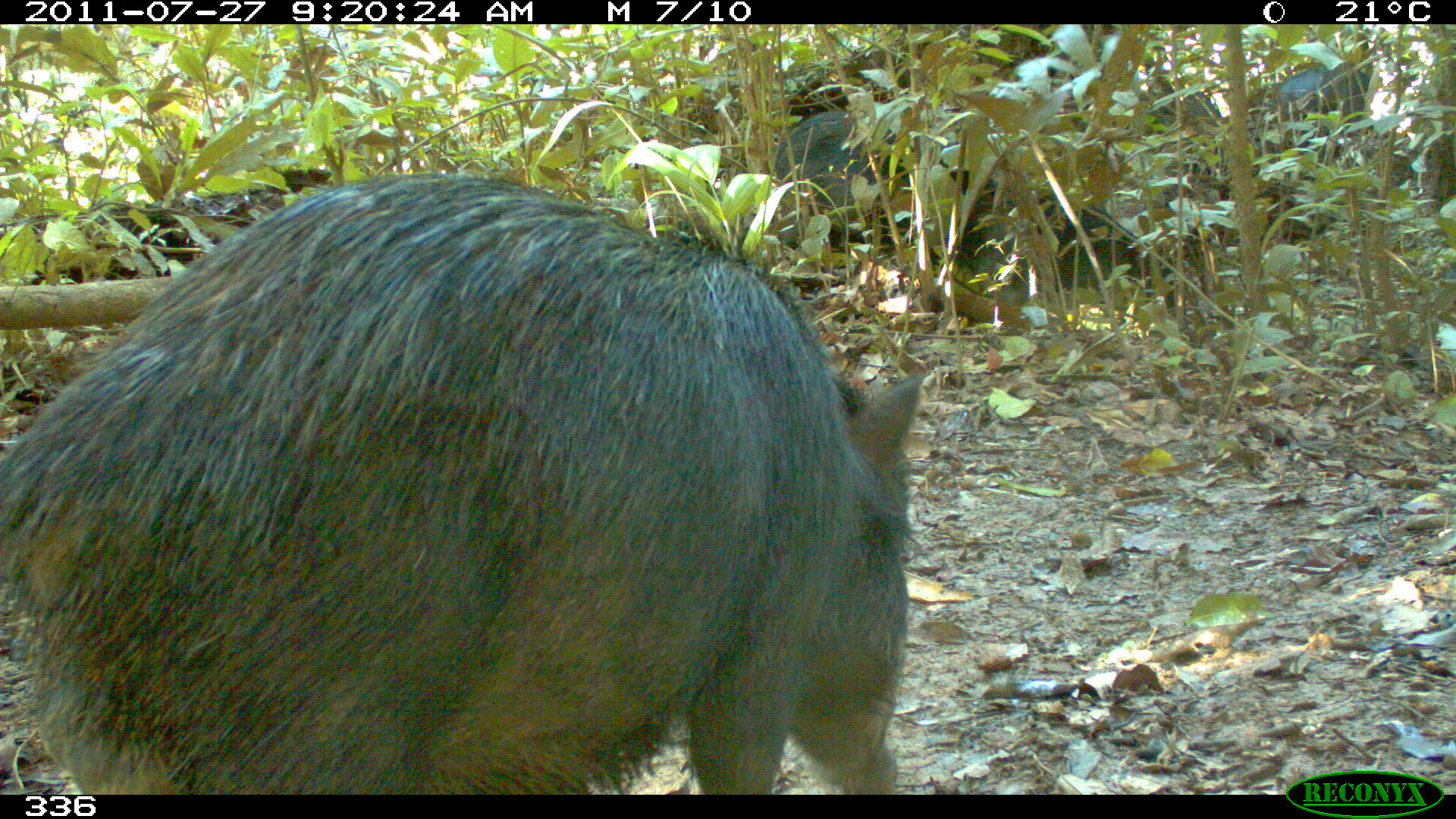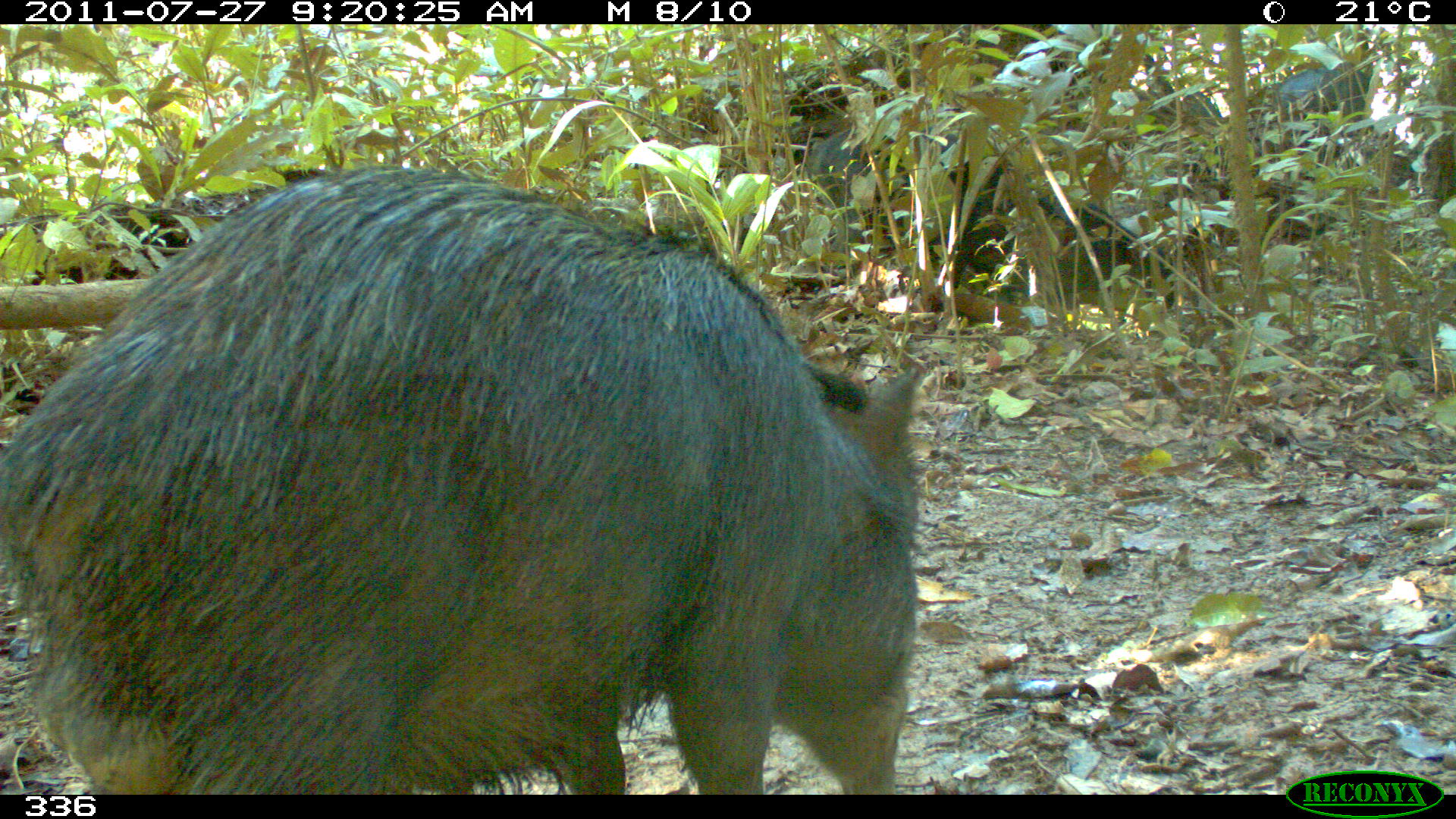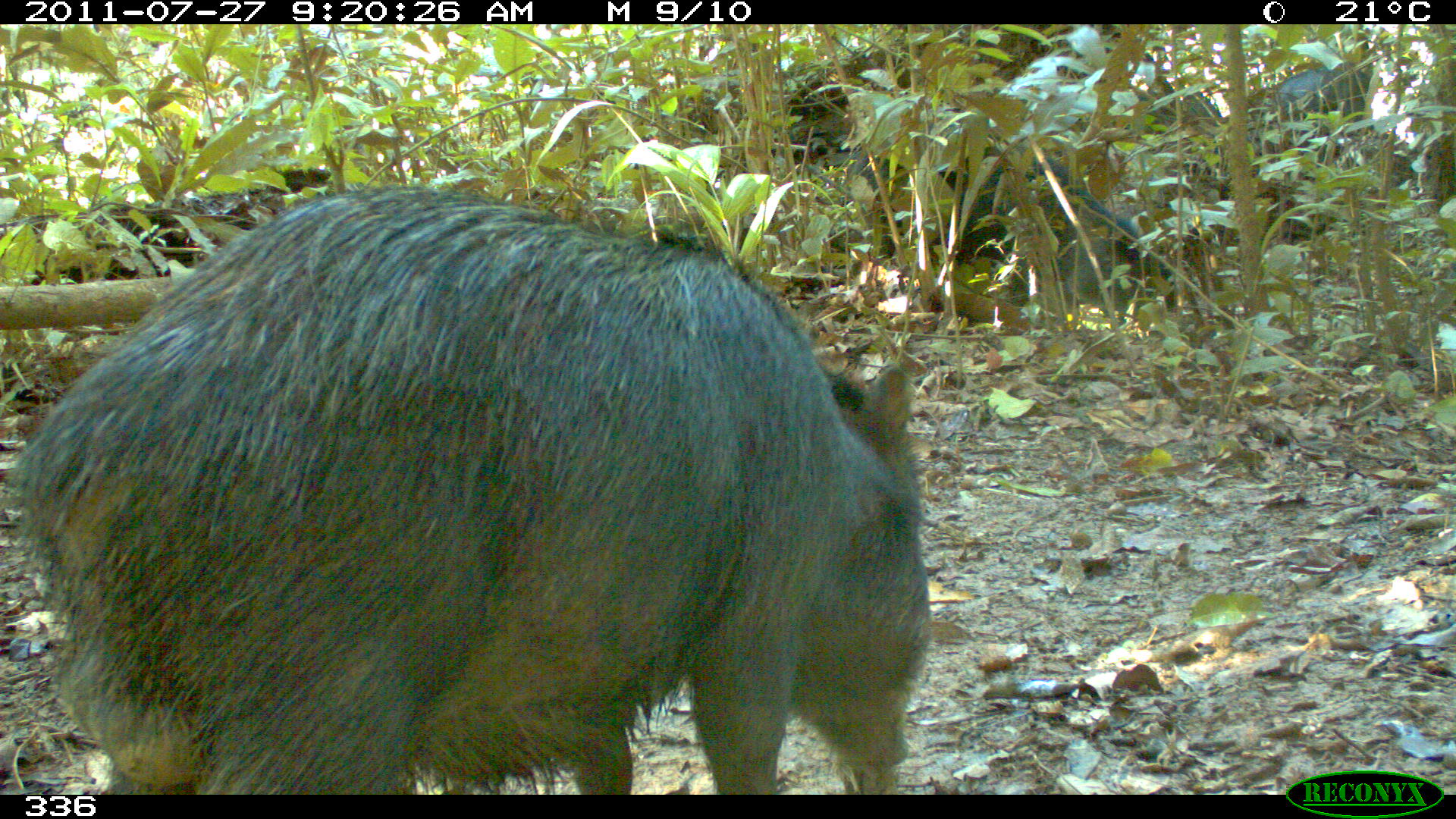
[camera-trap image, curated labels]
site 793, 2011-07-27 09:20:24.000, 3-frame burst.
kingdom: Animalia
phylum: Chordata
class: Mammalia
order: Artiodactyla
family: Tayassuidae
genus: Tayassu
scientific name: Tayassu pecari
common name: white-lipped peccary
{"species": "Tayassu pecari (white-lipped peccary)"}